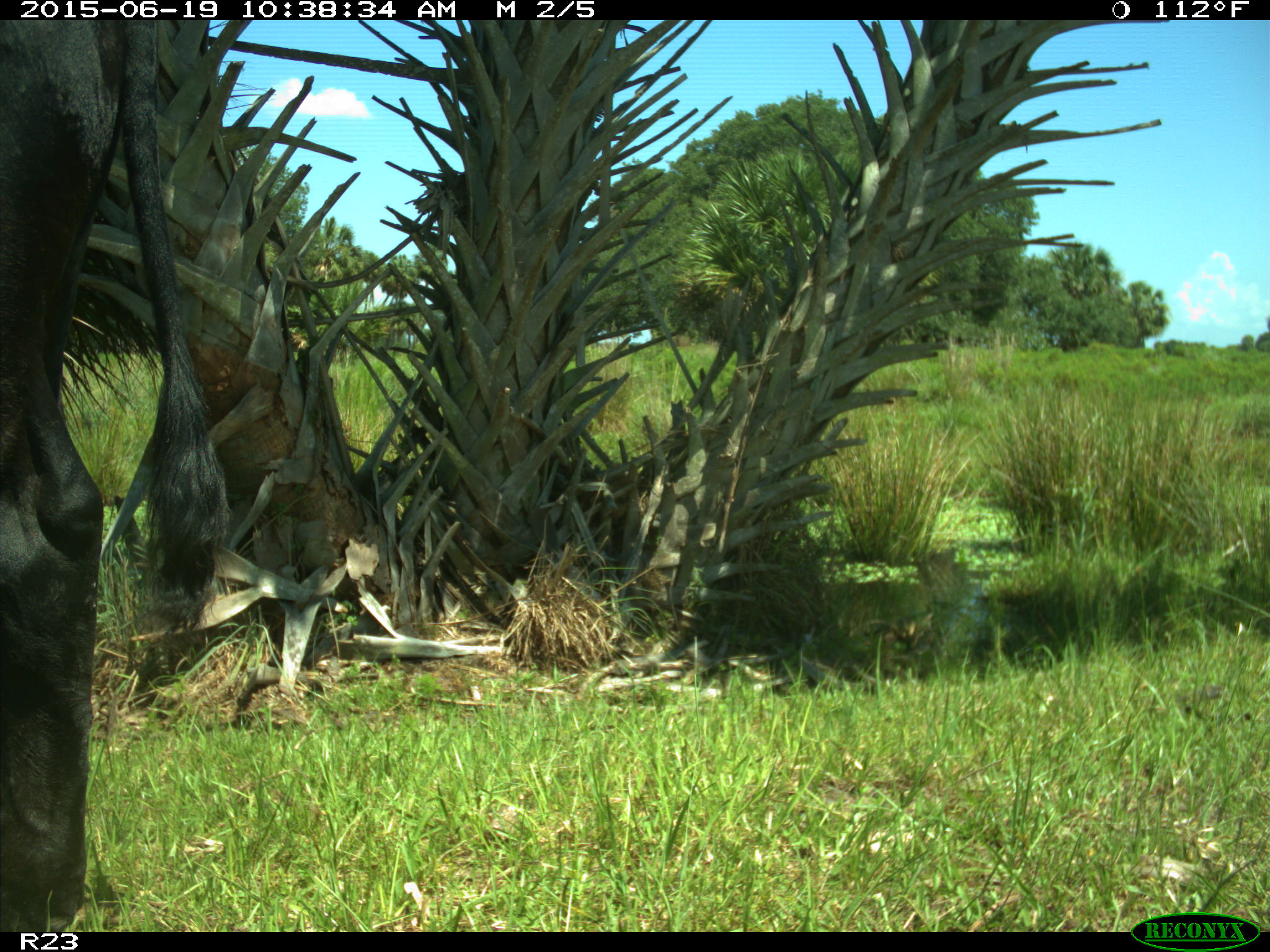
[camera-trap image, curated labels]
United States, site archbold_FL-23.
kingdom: Animalia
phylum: Chordata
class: Mammalia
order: Artiodactyla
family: Bovidae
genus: Bos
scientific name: Bos taurus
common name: domestic cow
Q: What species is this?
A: Bos taurus (domestic cow).